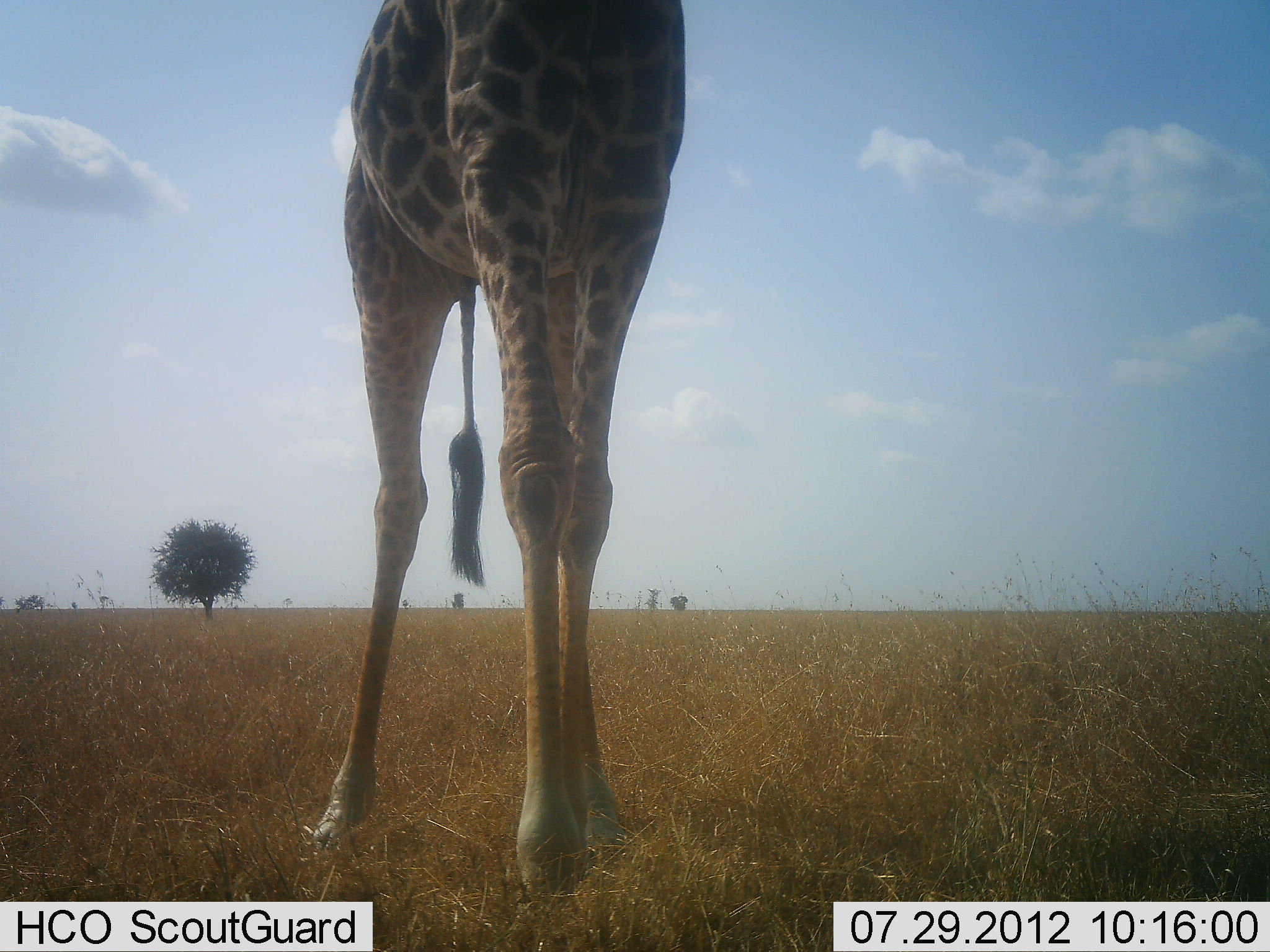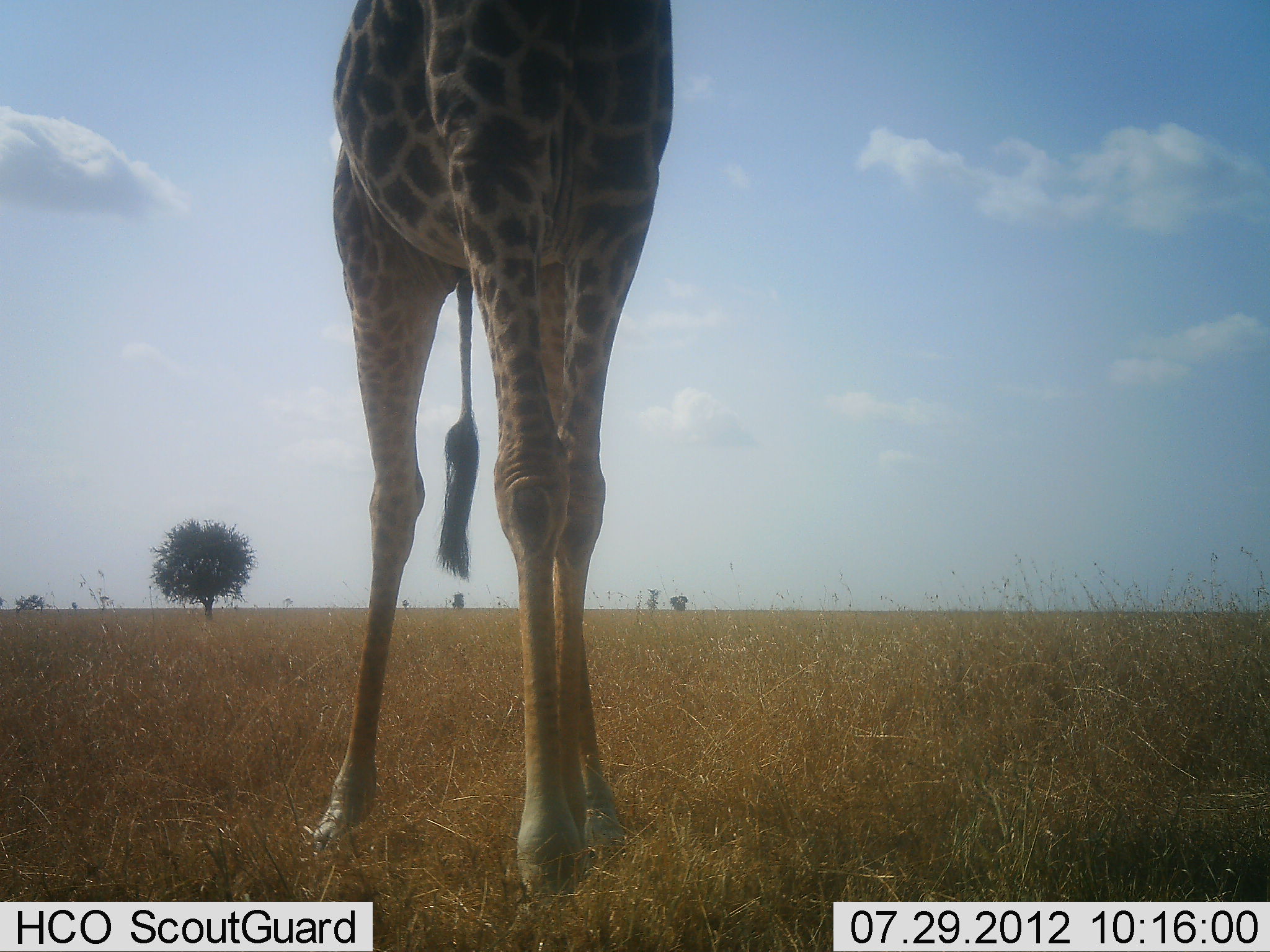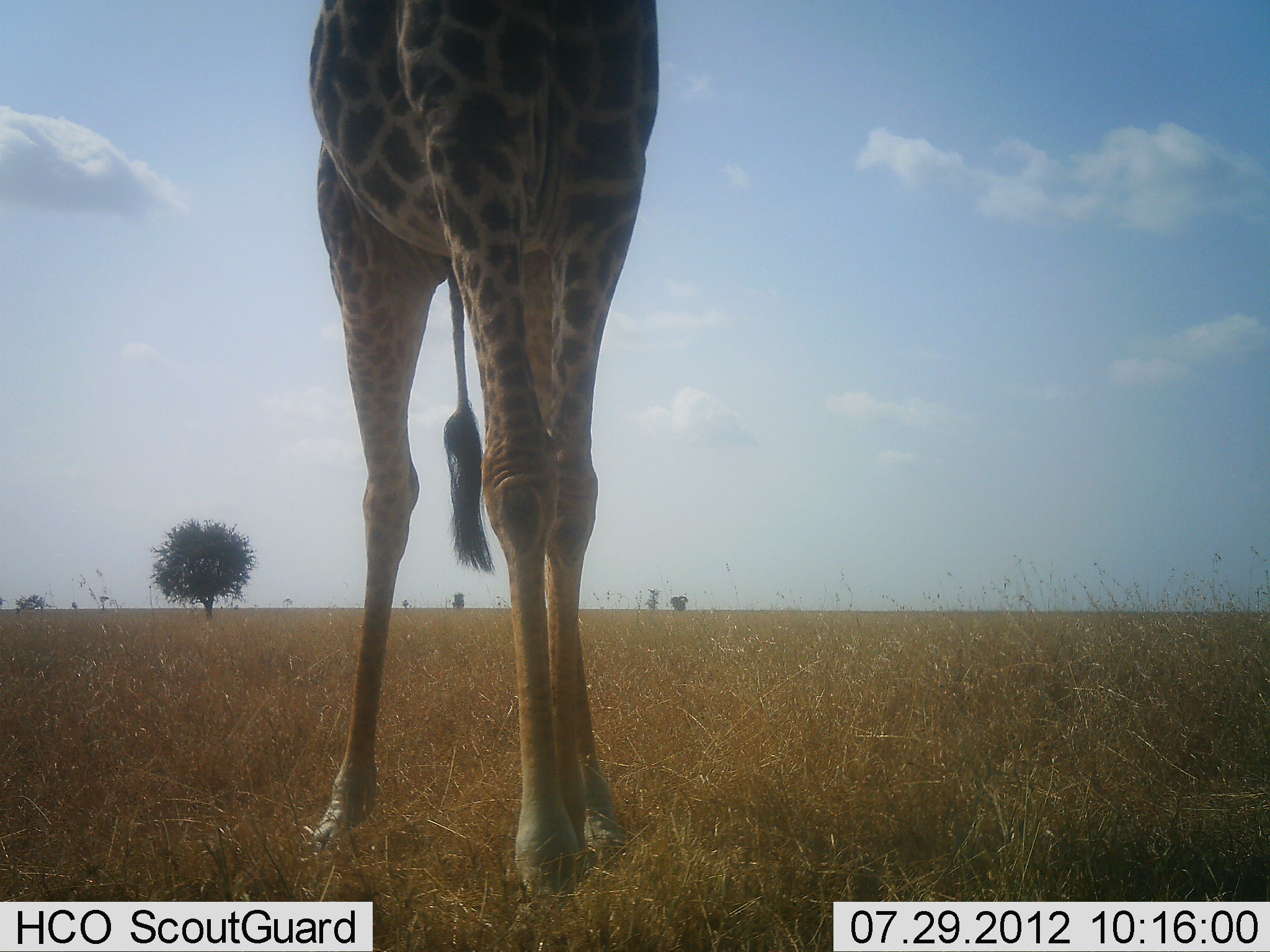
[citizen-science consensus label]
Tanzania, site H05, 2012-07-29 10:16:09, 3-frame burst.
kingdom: Animalia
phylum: Chordata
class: Mammalia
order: Artiodactyla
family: Giraffidae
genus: Giraffa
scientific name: Giraffa camelopardalis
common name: giraffe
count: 1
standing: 80%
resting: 10%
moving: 10%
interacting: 0%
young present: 0%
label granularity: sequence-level